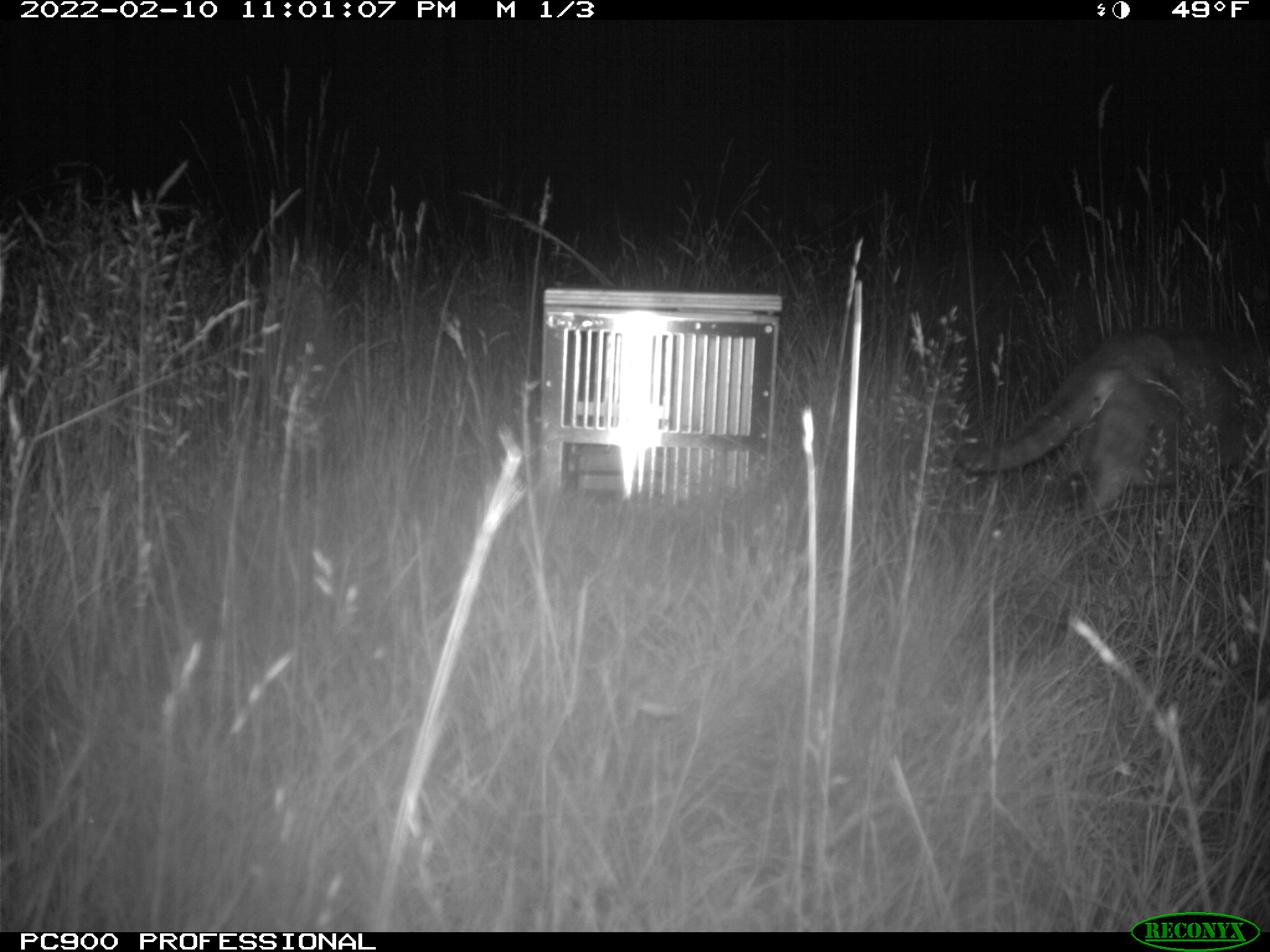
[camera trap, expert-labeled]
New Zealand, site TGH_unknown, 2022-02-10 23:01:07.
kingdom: Animalia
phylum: Chordata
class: Mammalia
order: Carnivora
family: Felidae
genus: Felis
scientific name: Felis catus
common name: domestic cat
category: cat